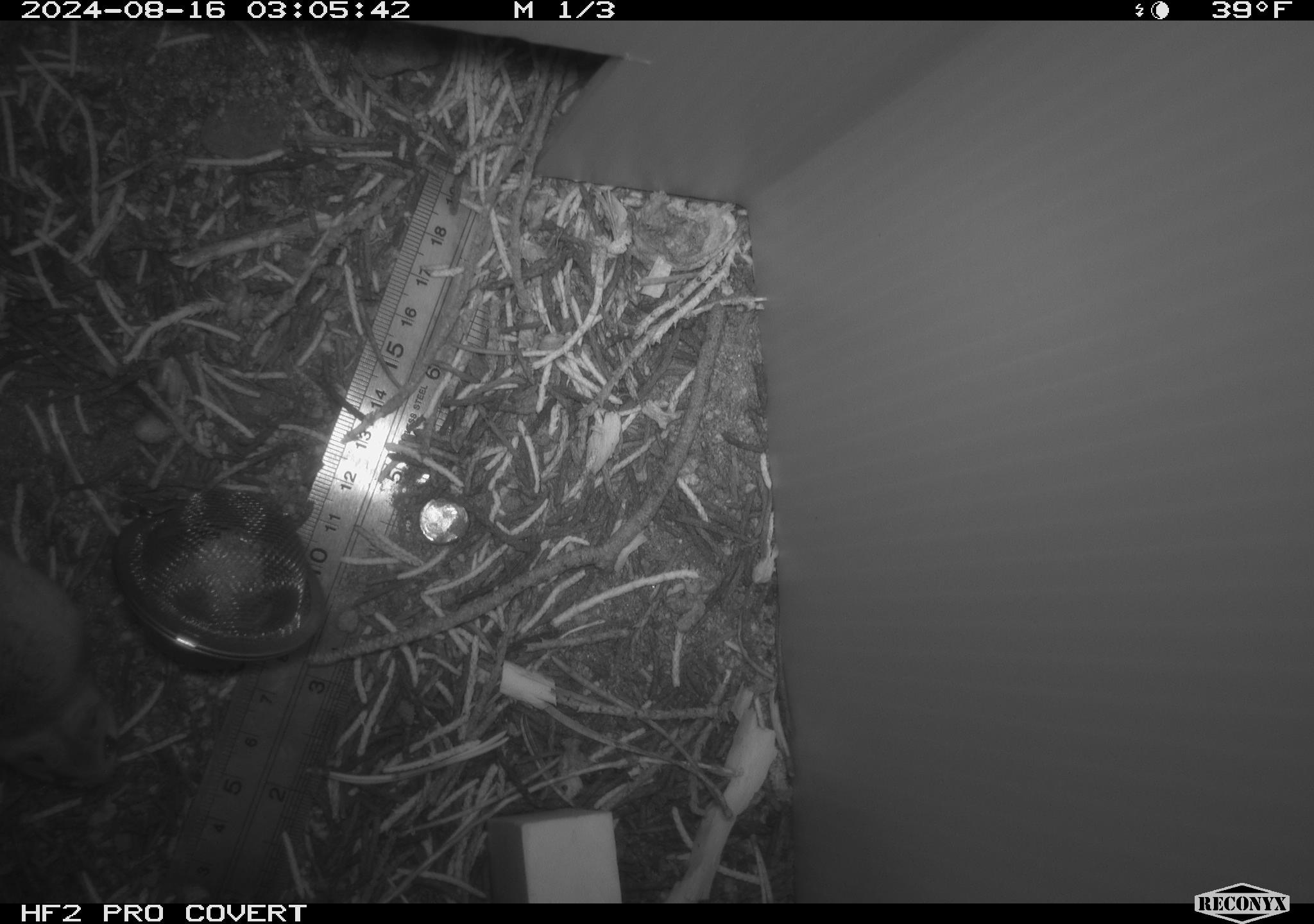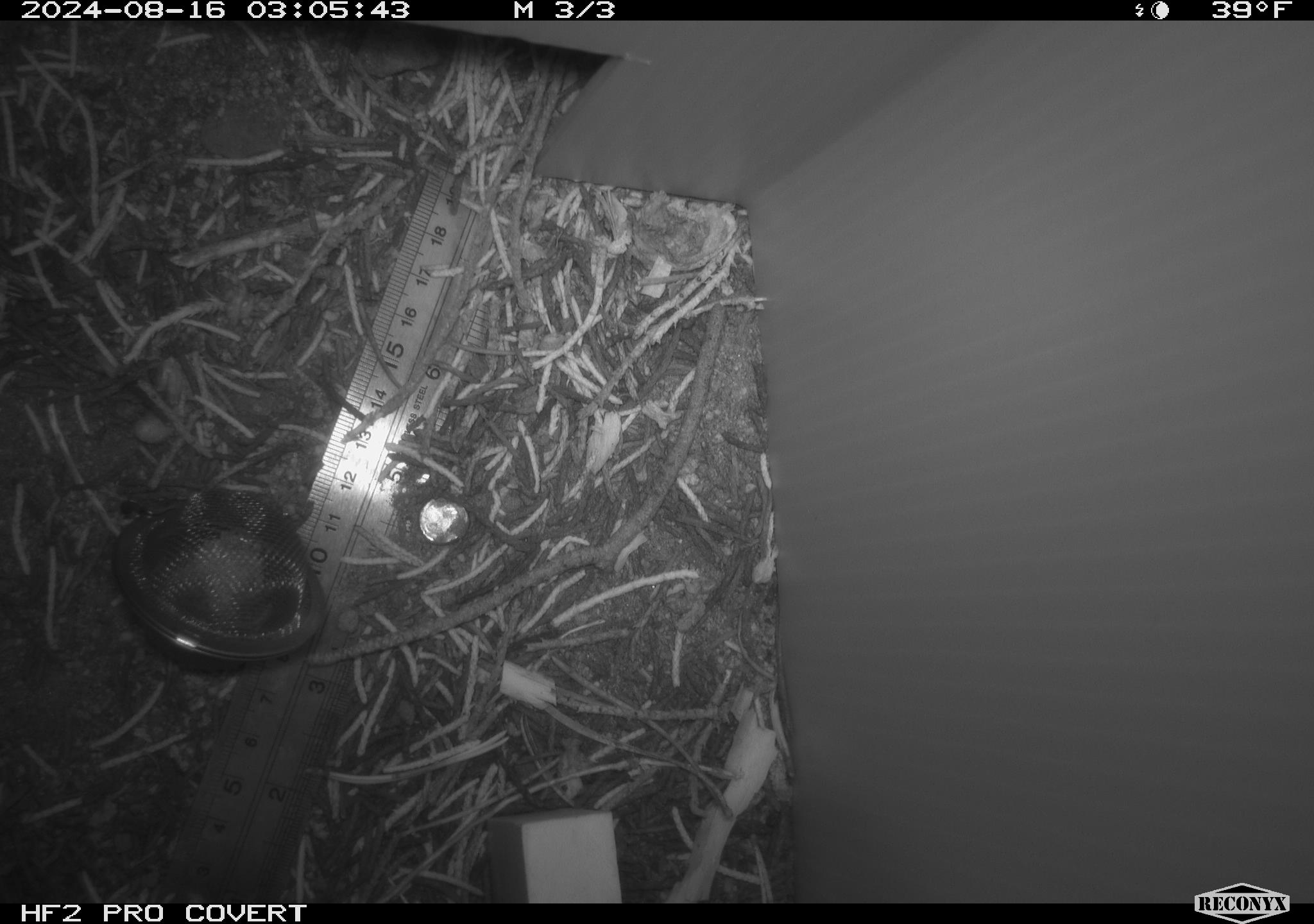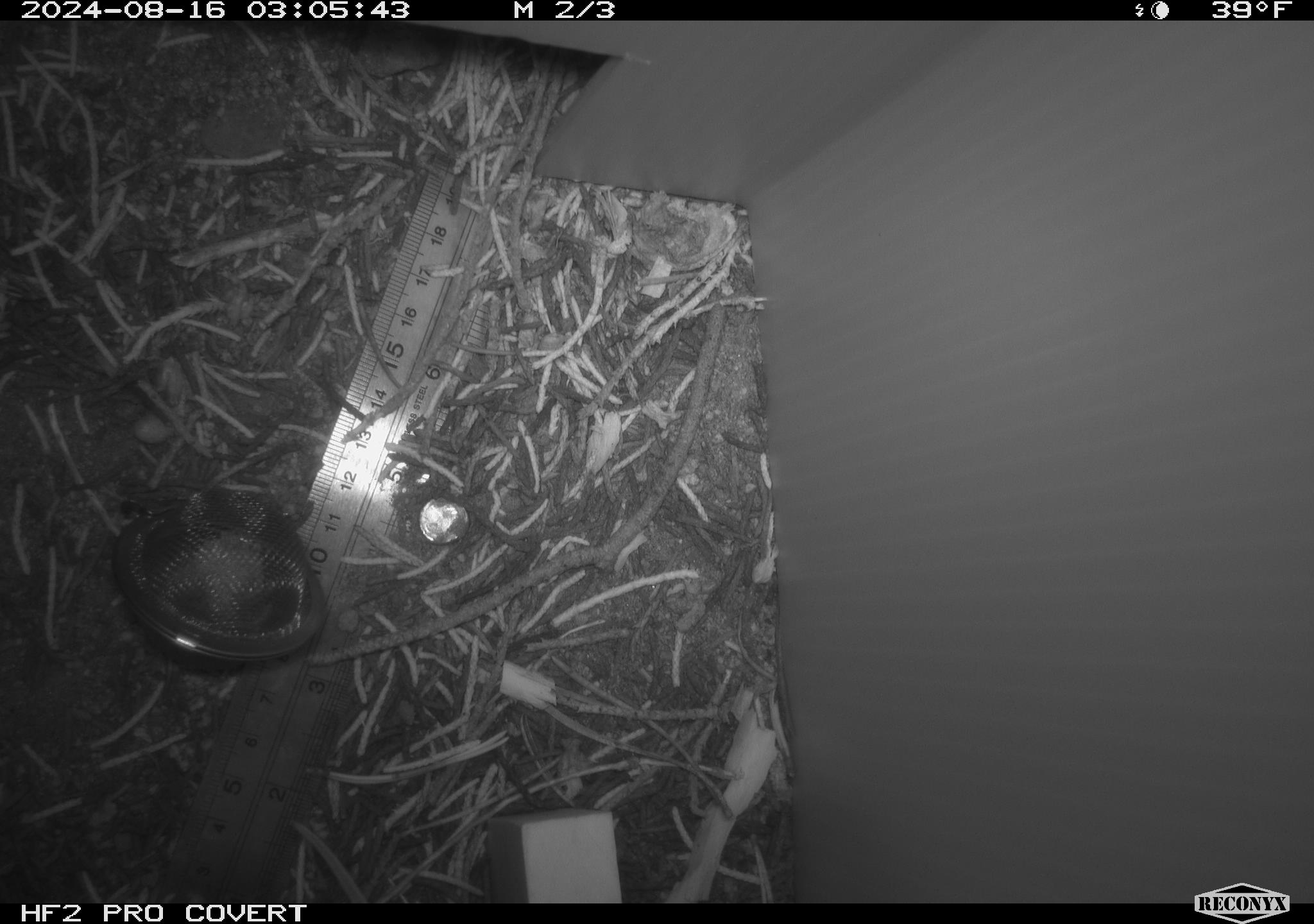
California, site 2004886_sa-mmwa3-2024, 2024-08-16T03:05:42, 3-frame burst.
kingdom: Animalia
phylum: Chordata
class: Mammalia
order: Rodentia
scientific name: Rodentia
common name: mouse species